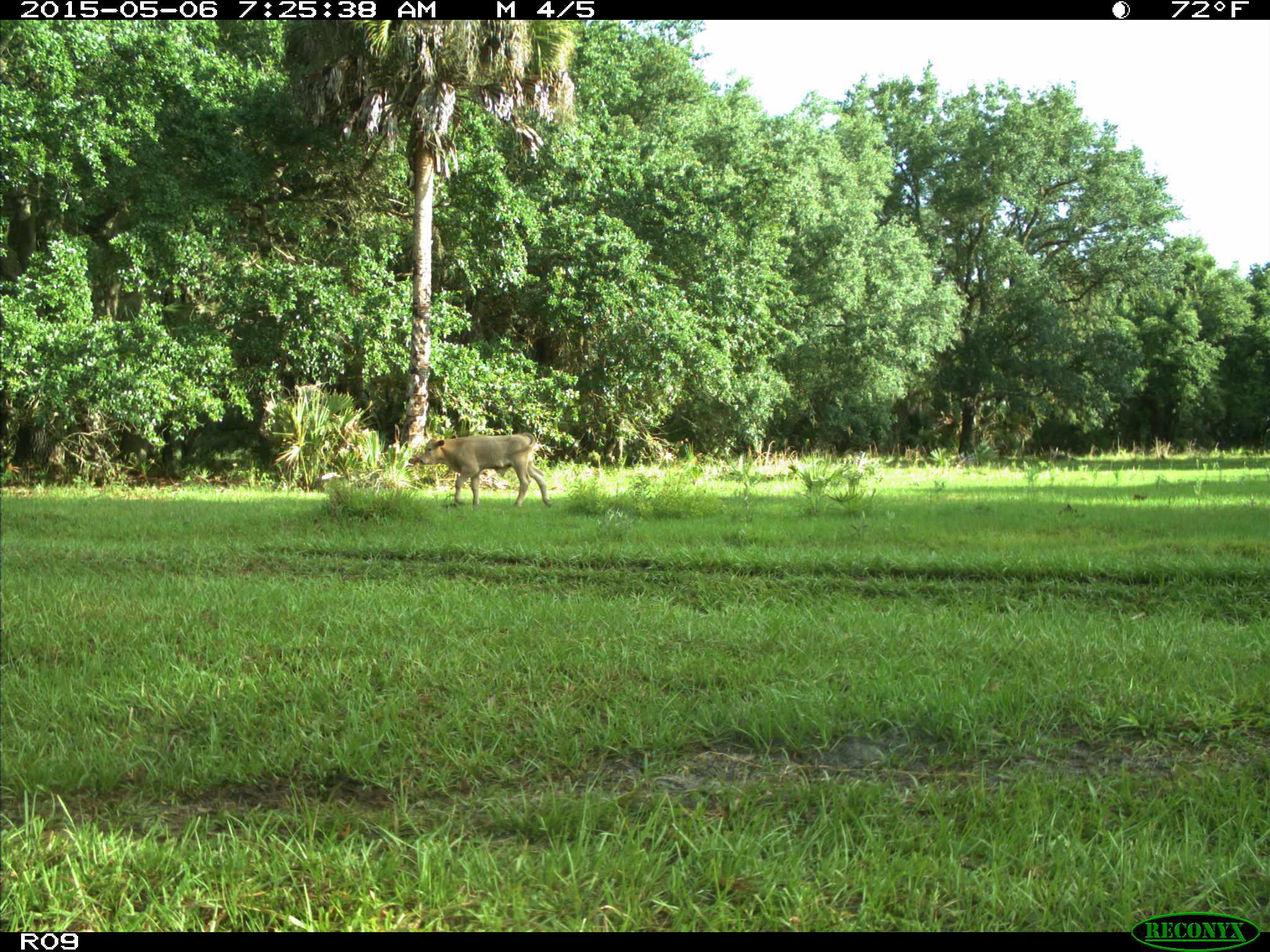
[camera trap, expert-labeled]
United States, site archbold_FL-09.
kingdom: Animalia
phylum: Chordata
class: Mammalia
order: Artiodactyla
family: Bovidae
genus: Bos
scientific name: Bos taurus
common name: domestic cow